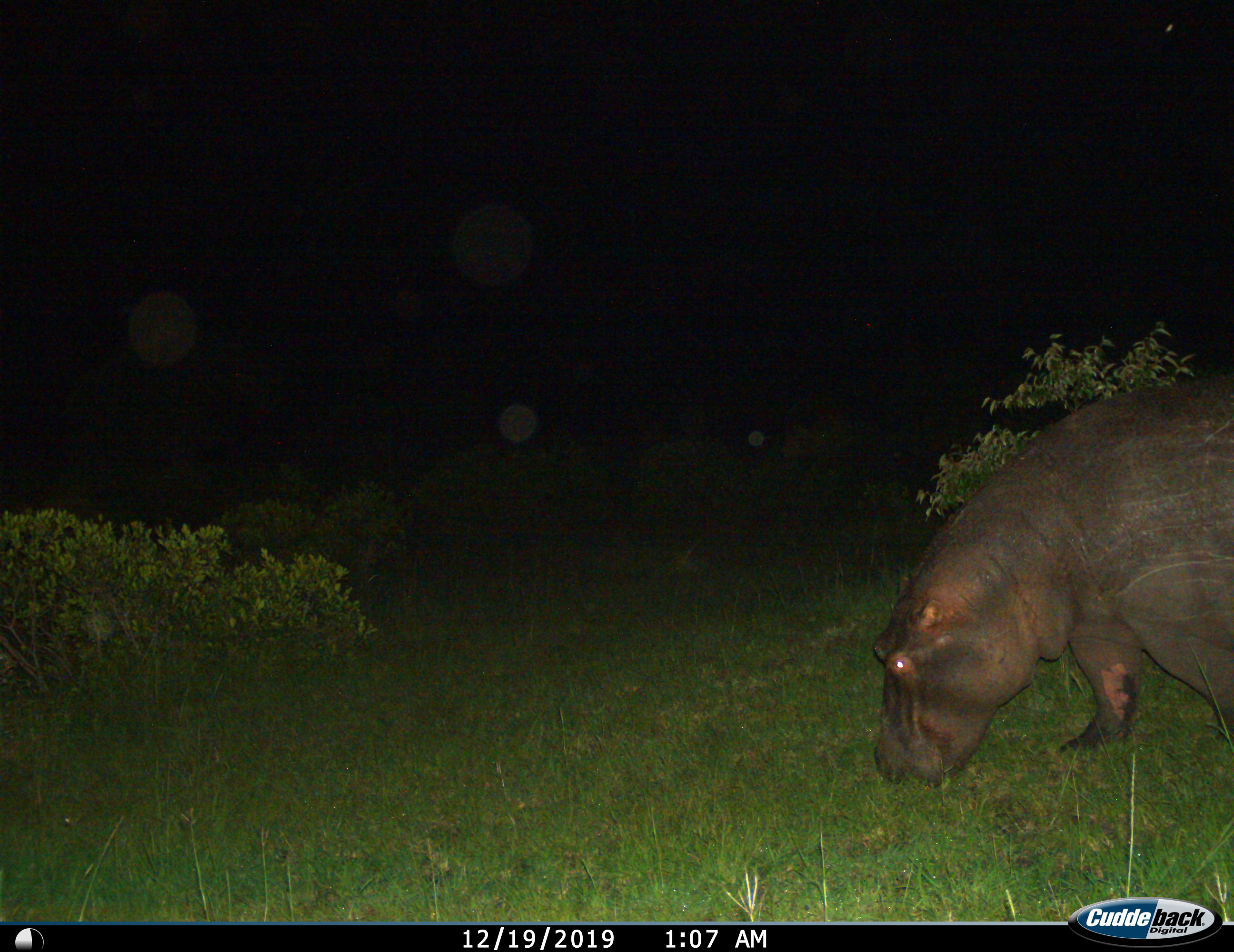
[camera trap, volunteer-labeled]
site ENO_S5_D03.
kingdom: Animalia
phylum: Chordata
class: Mammalia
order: Artiodactyla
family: Hippopotamidae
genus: Hippopotamus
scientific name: Hippopotamus amphibius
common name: hippopotamus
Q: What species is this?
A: Hippopotamus (Hippopotamus amphibius).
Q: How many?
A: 1.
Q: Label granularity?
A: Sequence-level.